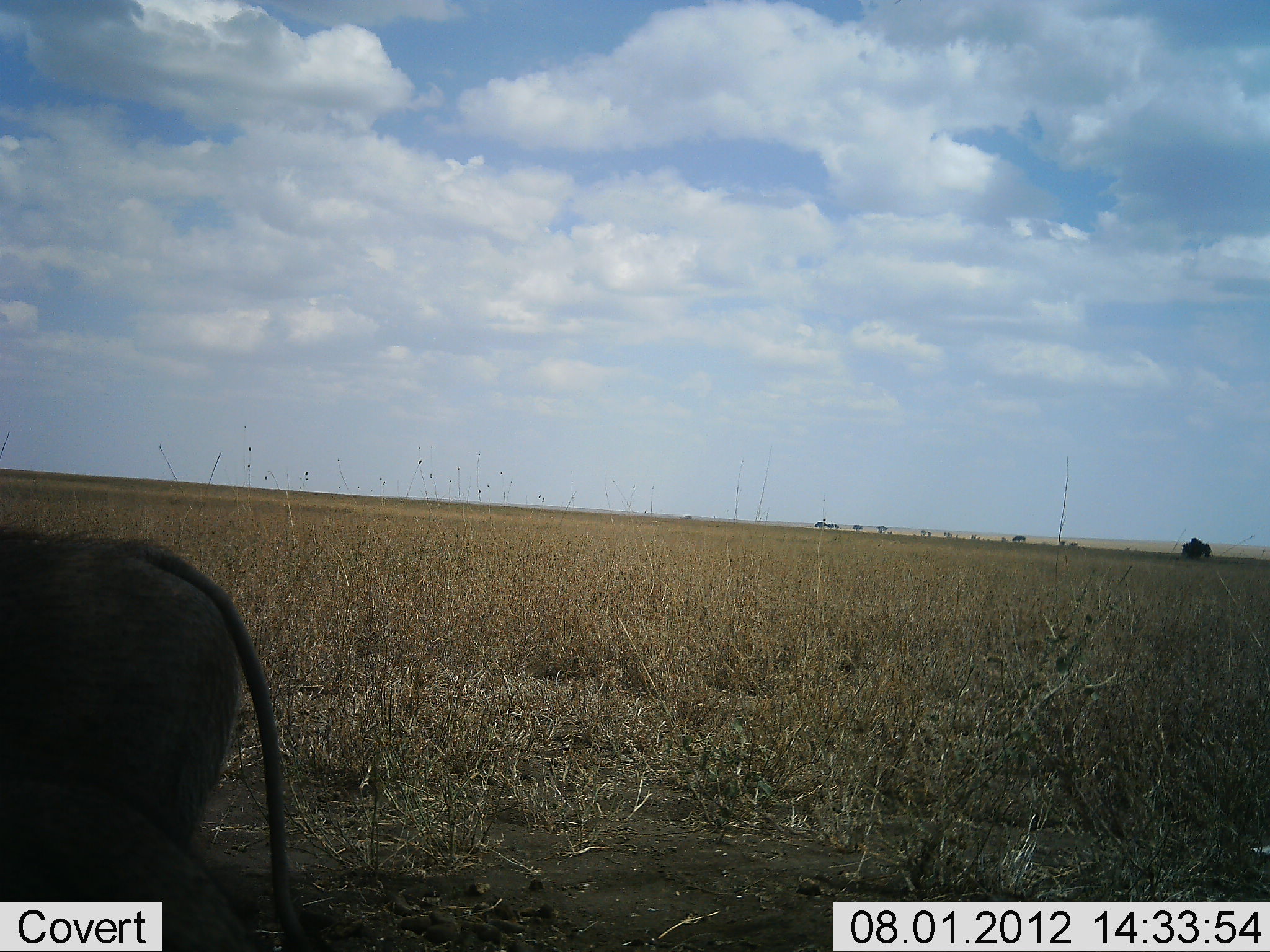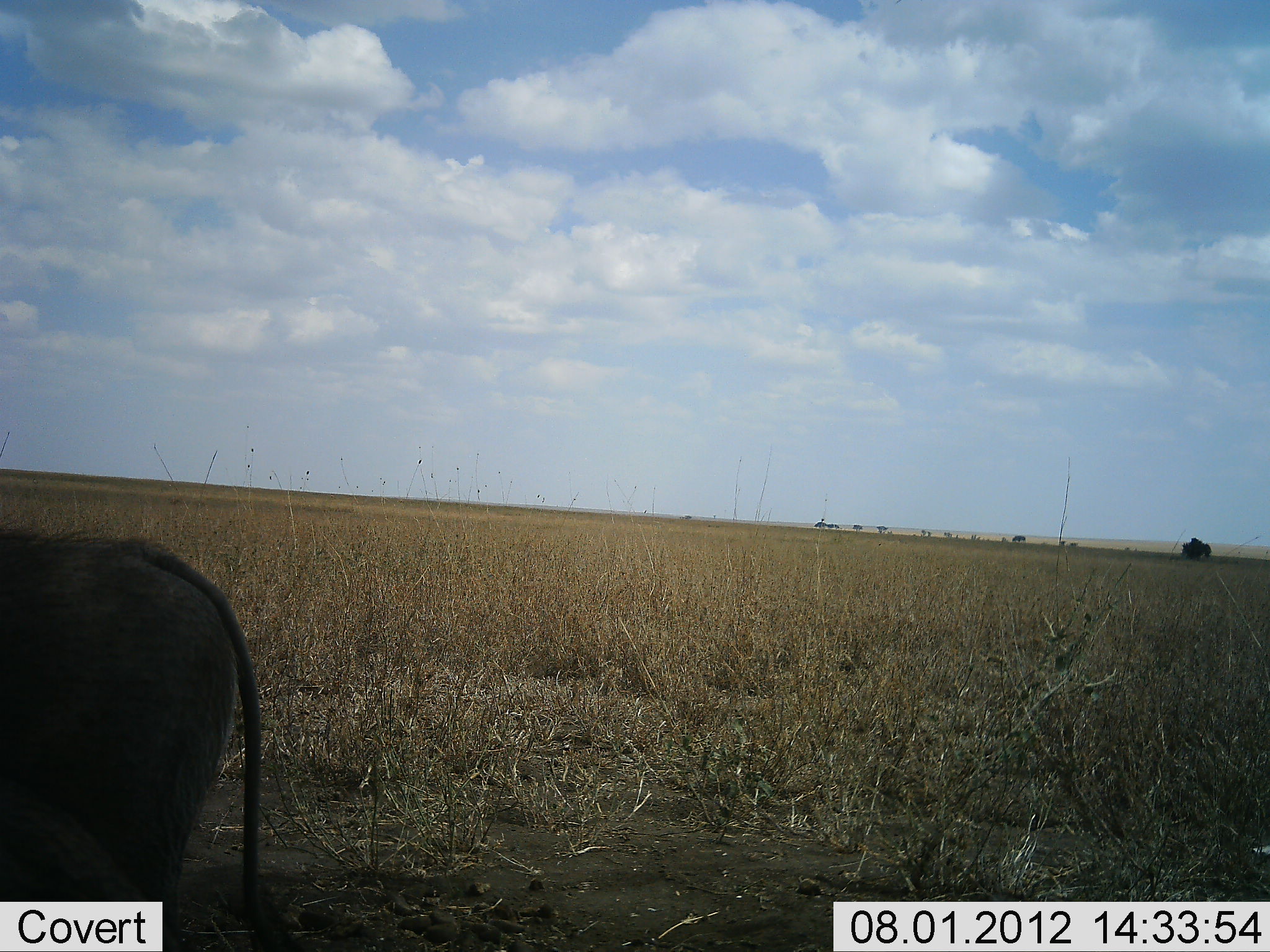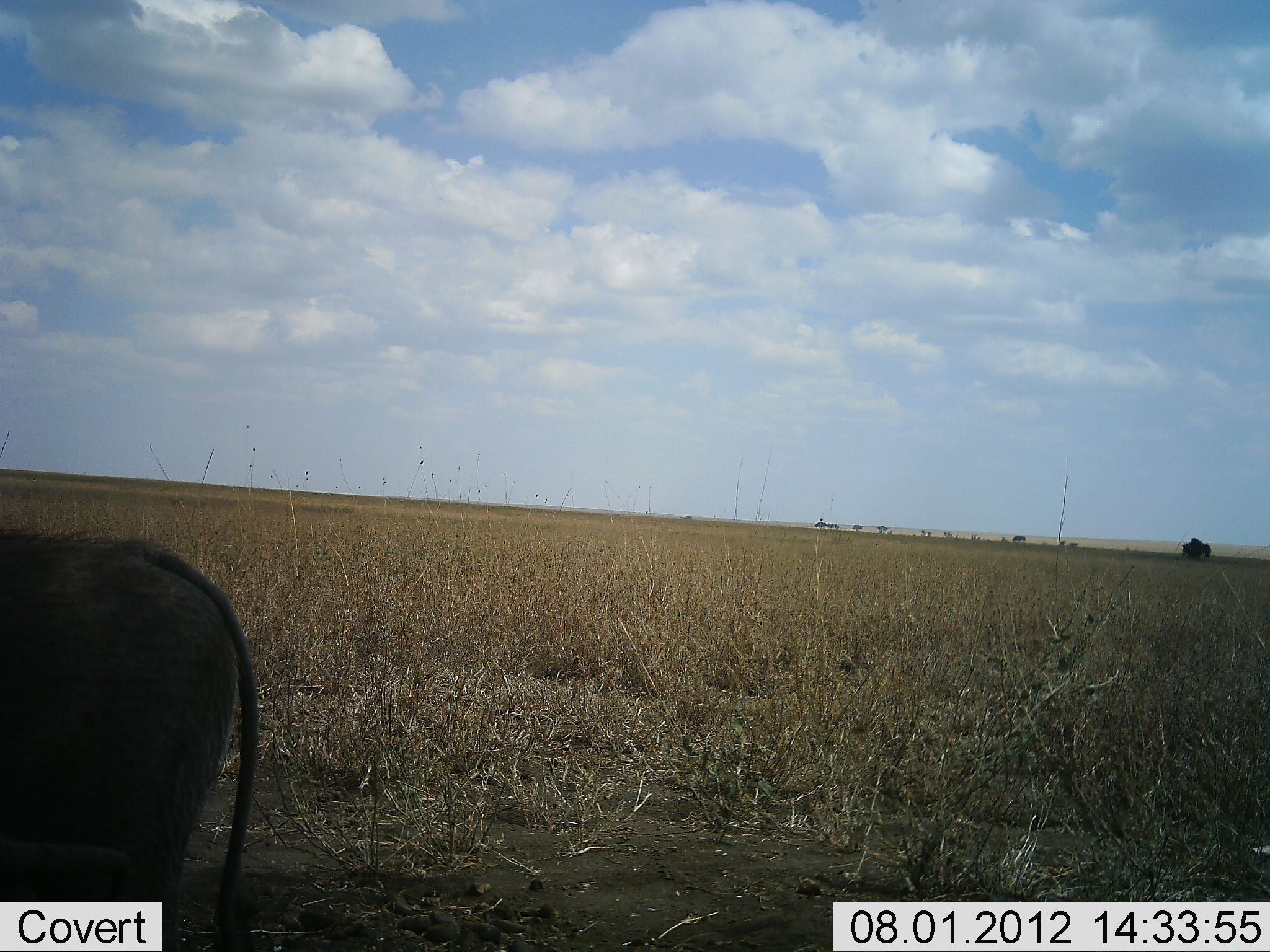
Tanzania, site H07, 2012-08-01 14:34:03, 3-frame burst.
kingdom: Animalia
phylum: Chordata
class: Mammalia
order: Artiodactyla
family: Suidae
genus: Phacochoerus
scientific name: Phacochoerus africanus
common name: warthog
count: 1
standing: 100%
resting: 0%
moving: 0%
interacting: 0%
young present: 0%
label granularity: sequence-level